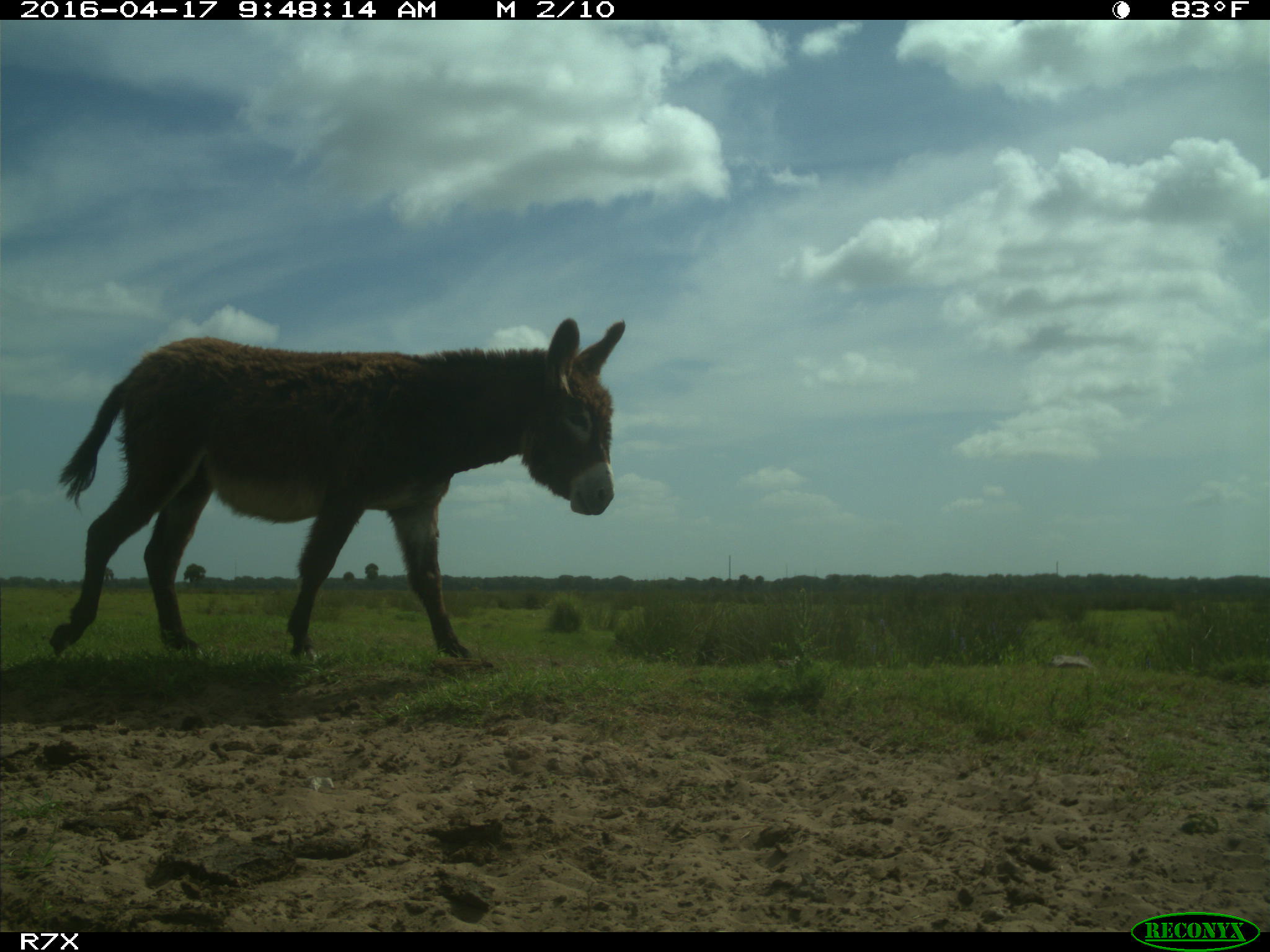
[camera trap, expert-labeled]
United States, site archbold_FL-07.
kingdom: Animalia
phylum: Chordata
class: Mammalia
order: Artiodactyla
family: Bovidae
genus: Bos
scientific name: Bos taurus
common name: domestic cow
Bos taurus (domestic cow).